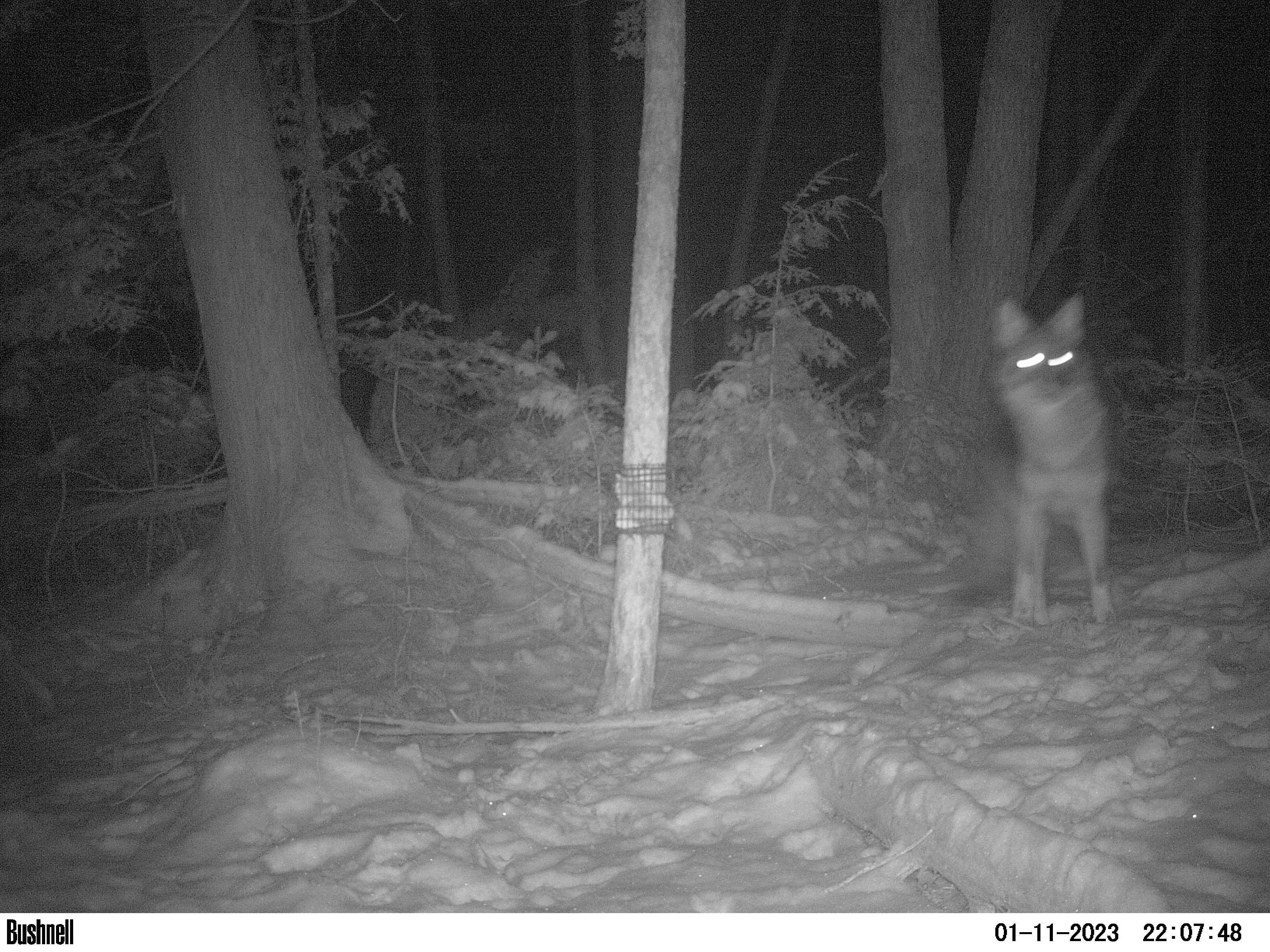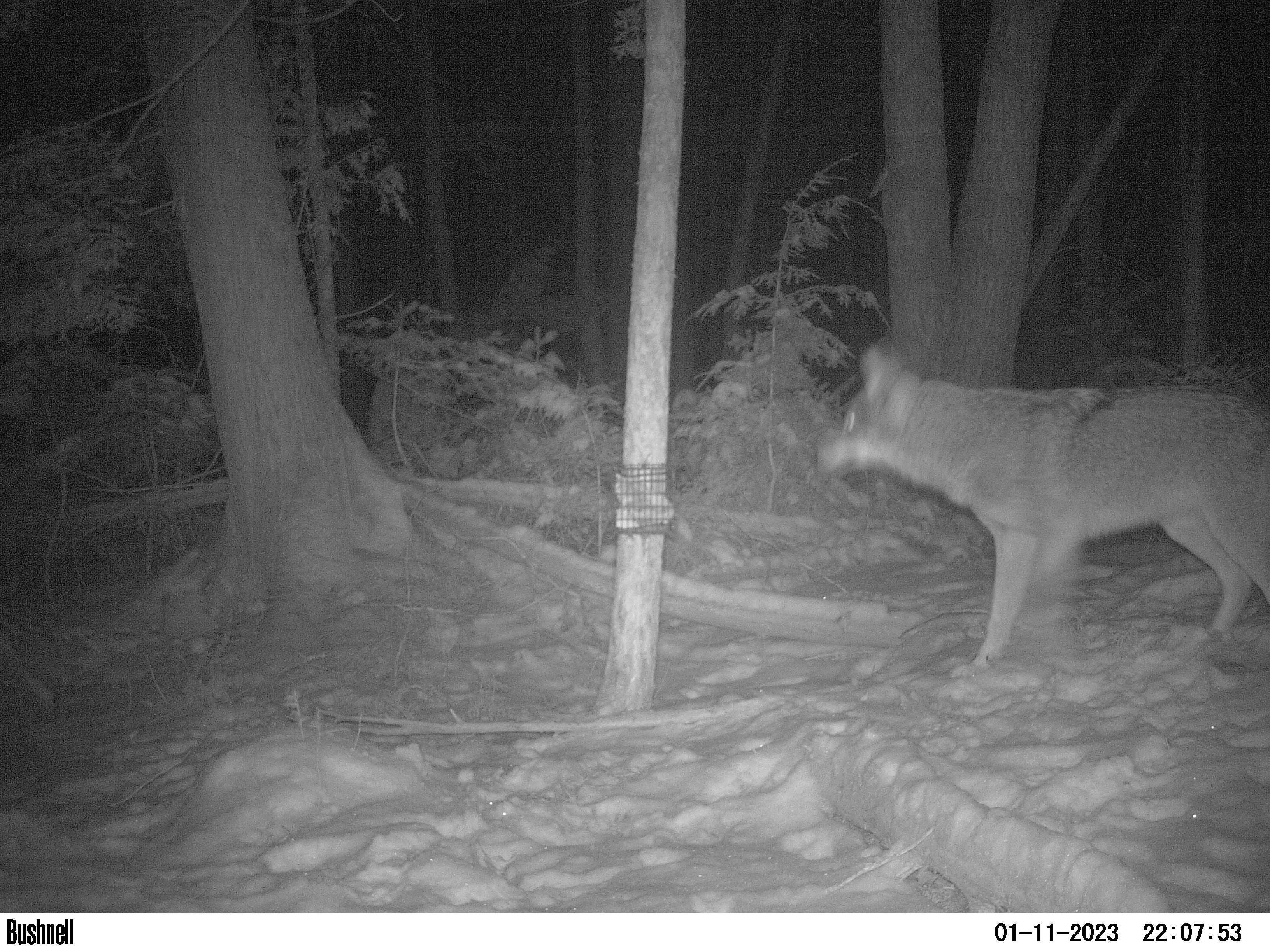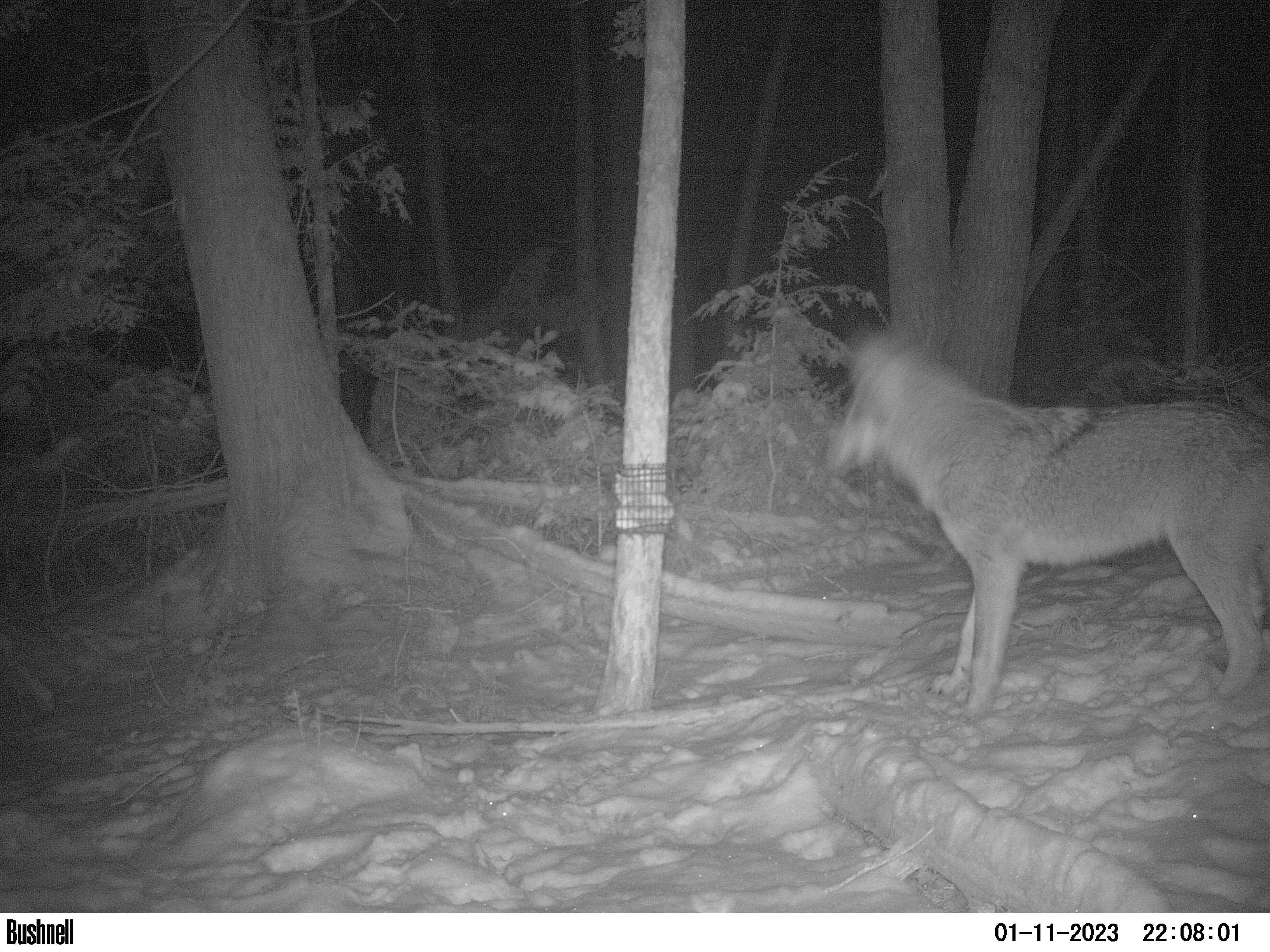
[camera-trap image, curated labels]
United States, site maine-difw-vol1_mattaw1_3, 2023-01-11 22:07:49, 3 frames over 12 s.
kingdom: Animalia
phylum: Chordata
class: Mammalia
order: Carnivora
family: Canidae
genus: Canis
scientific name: Canis latrans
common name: coyote